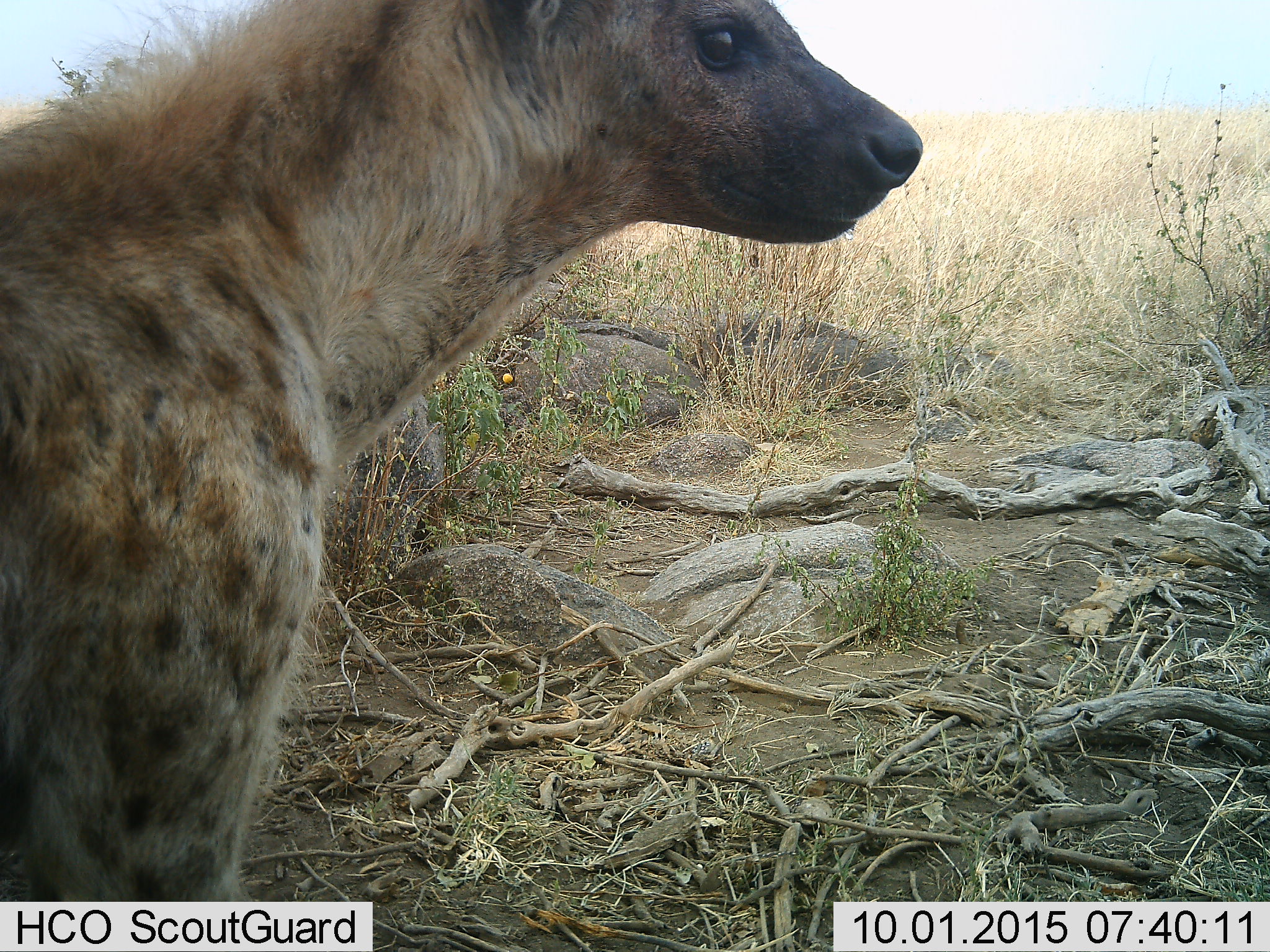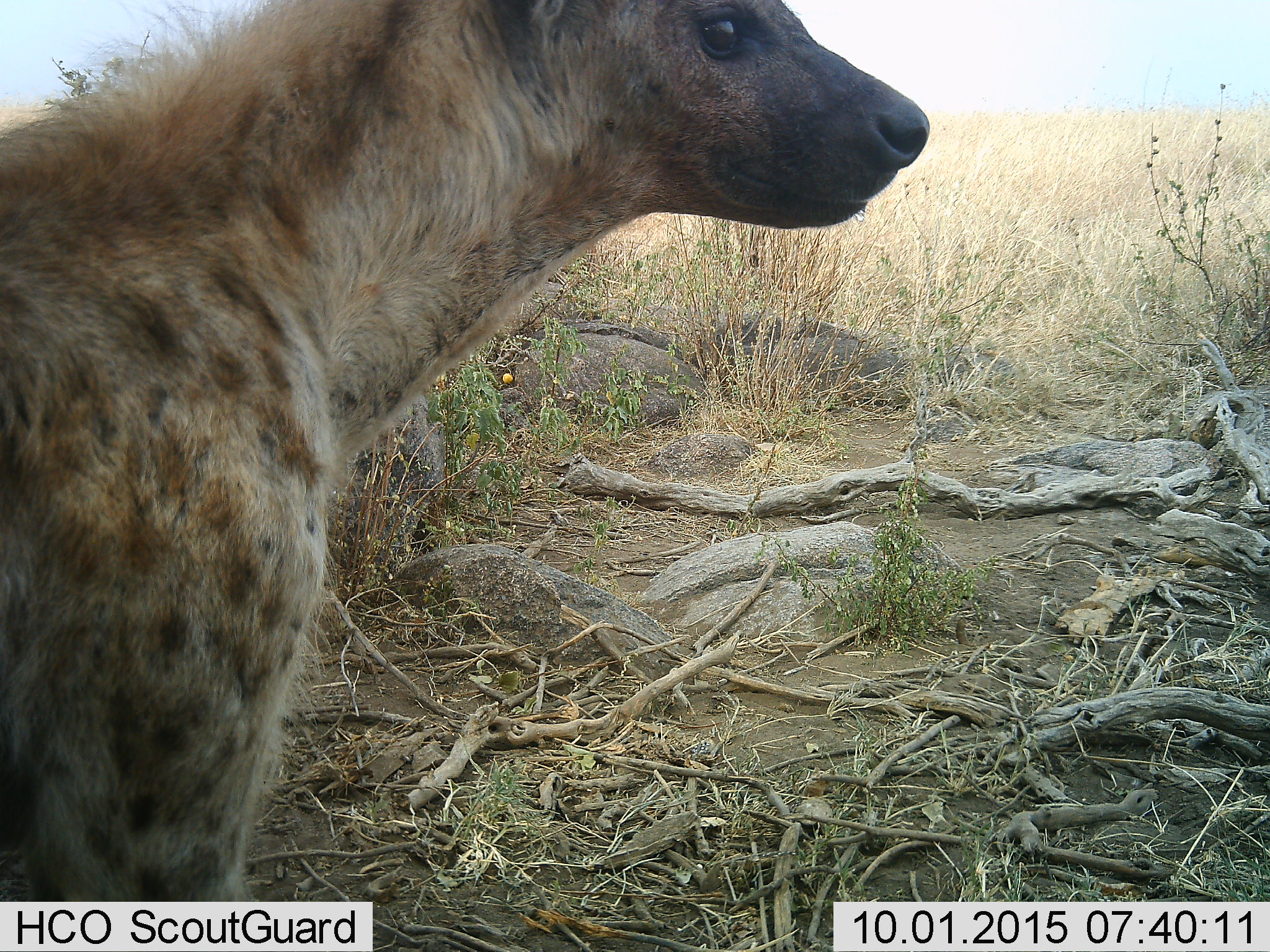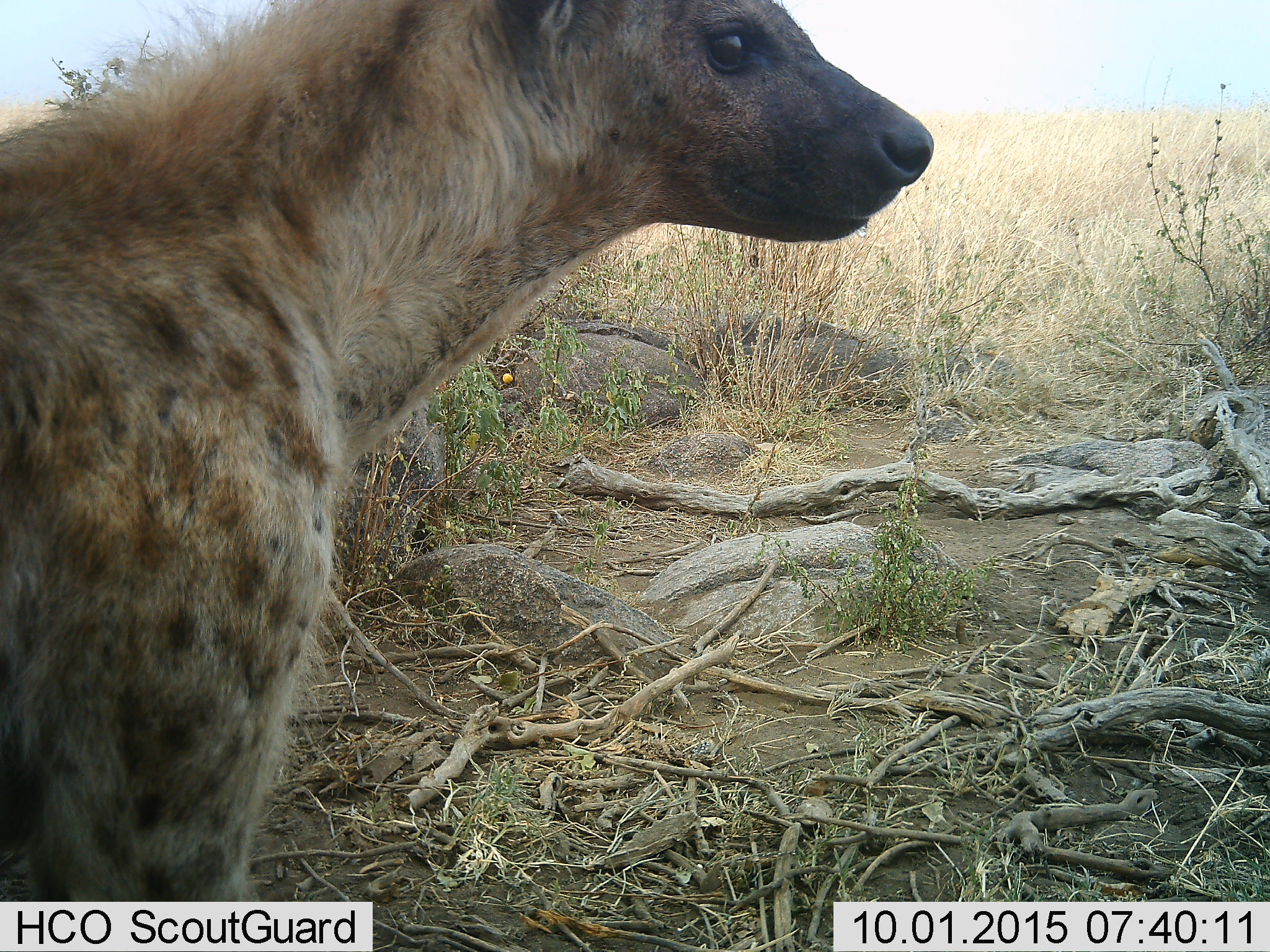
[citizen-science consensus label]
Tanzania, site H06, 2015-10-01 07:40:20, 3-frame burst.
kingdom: Animalia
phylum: Chordata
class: Mammalia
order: Carnivora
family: Hyaenidae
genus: Crocuta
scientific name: Crocuta crocuta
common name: spotted hyena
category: hyenaspotted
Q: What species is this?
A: Hyenaspotted (spotted hyena) (Crocuta crocuta).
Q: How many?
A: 1.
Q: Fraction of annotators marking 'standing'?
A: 90%.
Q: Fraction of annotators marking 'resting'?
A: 0%.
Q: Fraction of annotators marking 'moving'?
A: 10%.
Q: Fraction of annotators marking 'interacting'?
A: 0%.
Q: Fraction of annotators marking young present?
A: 0%.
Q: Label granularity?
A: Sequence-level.